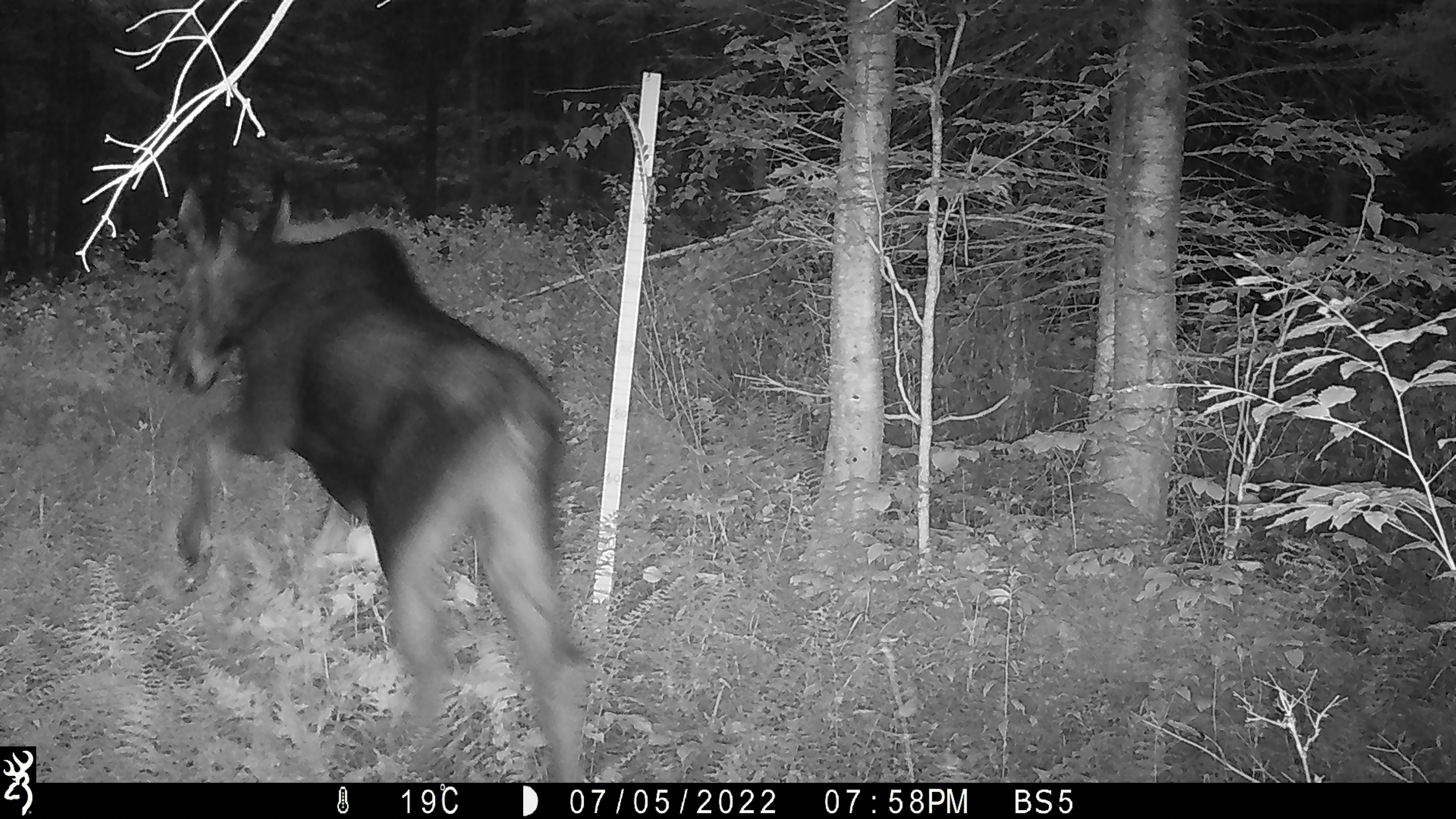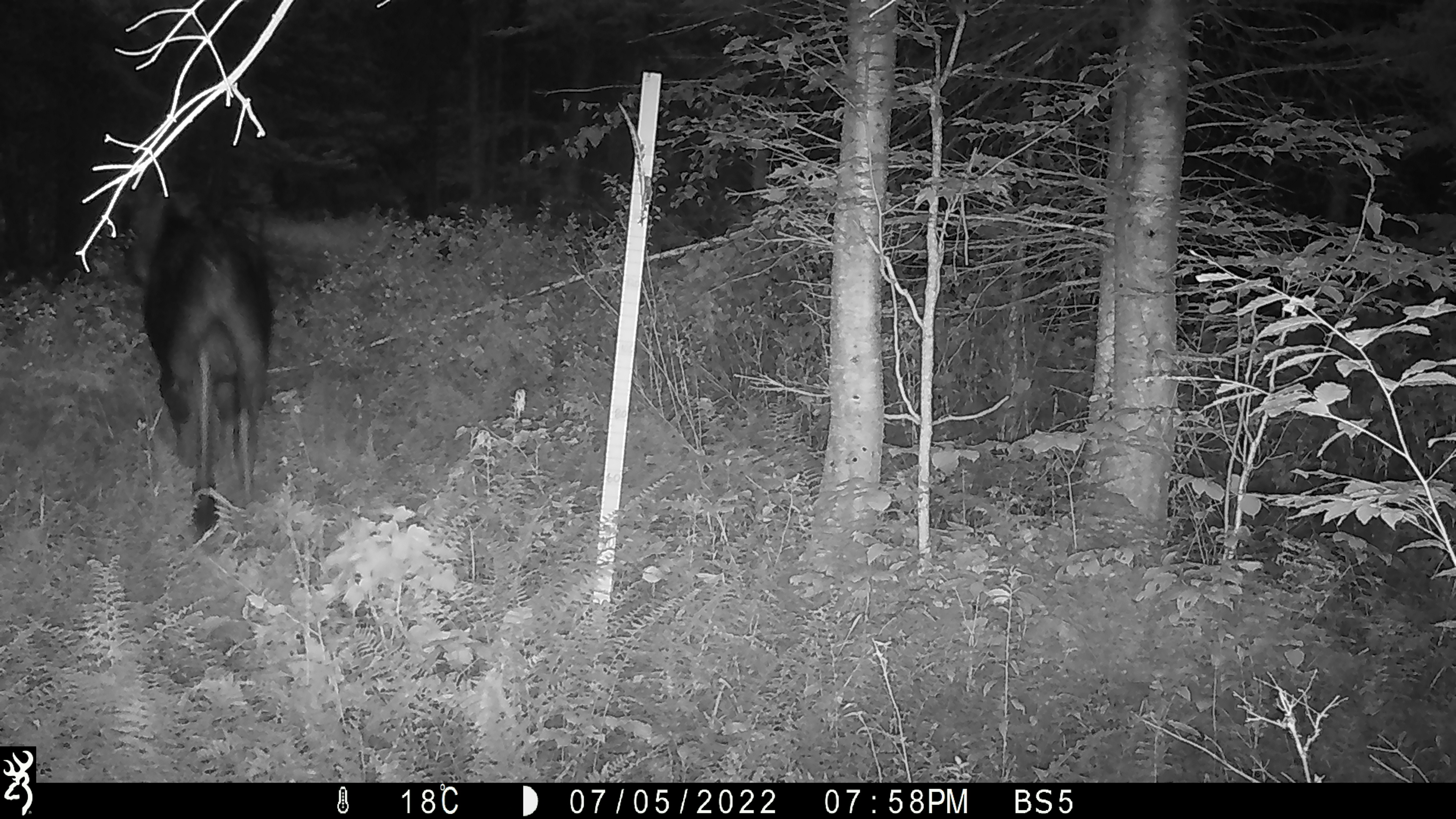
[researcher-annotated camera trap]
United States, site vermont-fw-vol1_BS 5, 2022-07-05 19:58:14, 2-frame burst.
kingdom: Animalia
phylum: Chordata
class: Mammalia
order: Artiodactyla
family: Cervidae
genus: Alces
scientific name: Alces alces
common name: moose